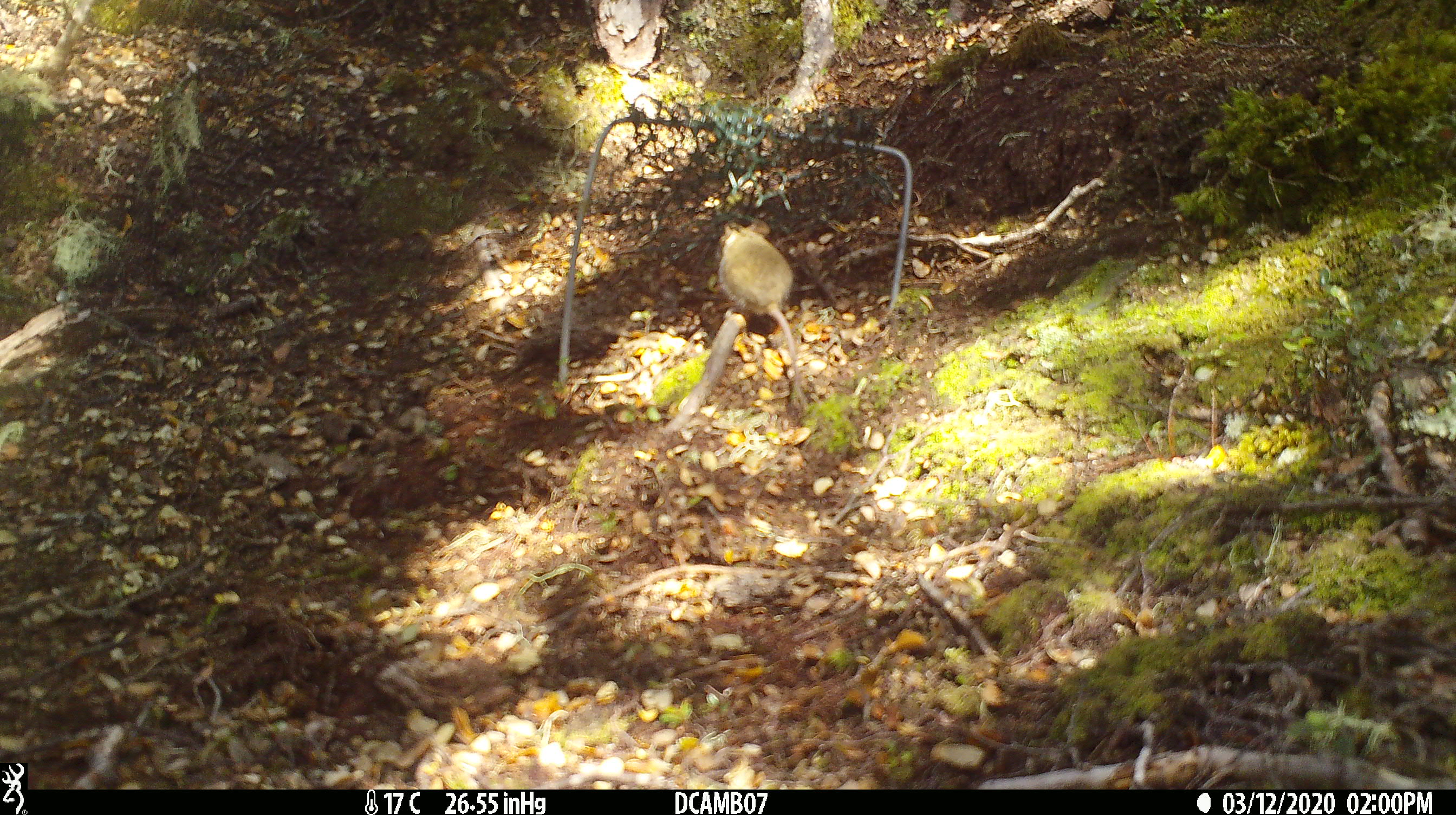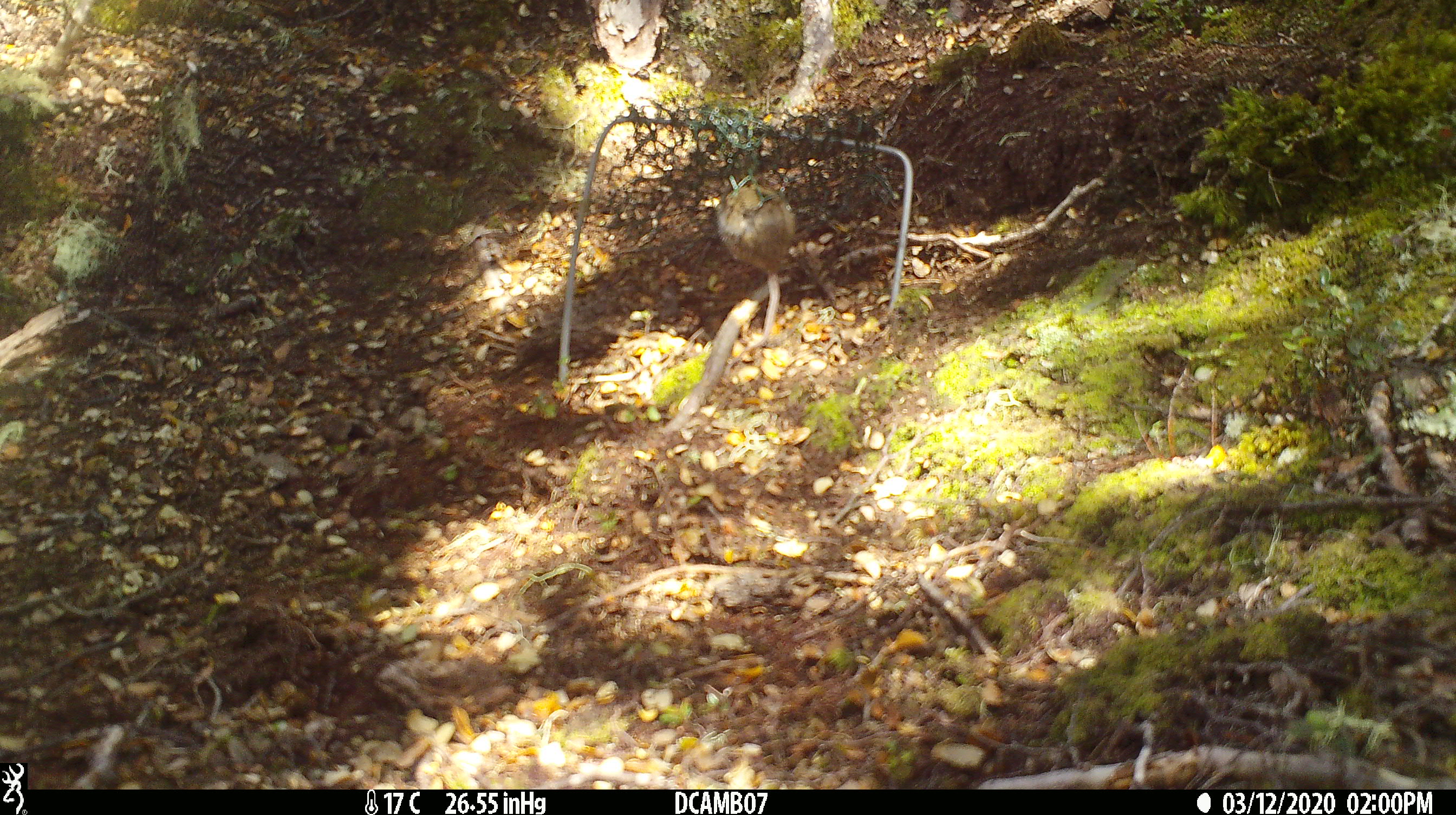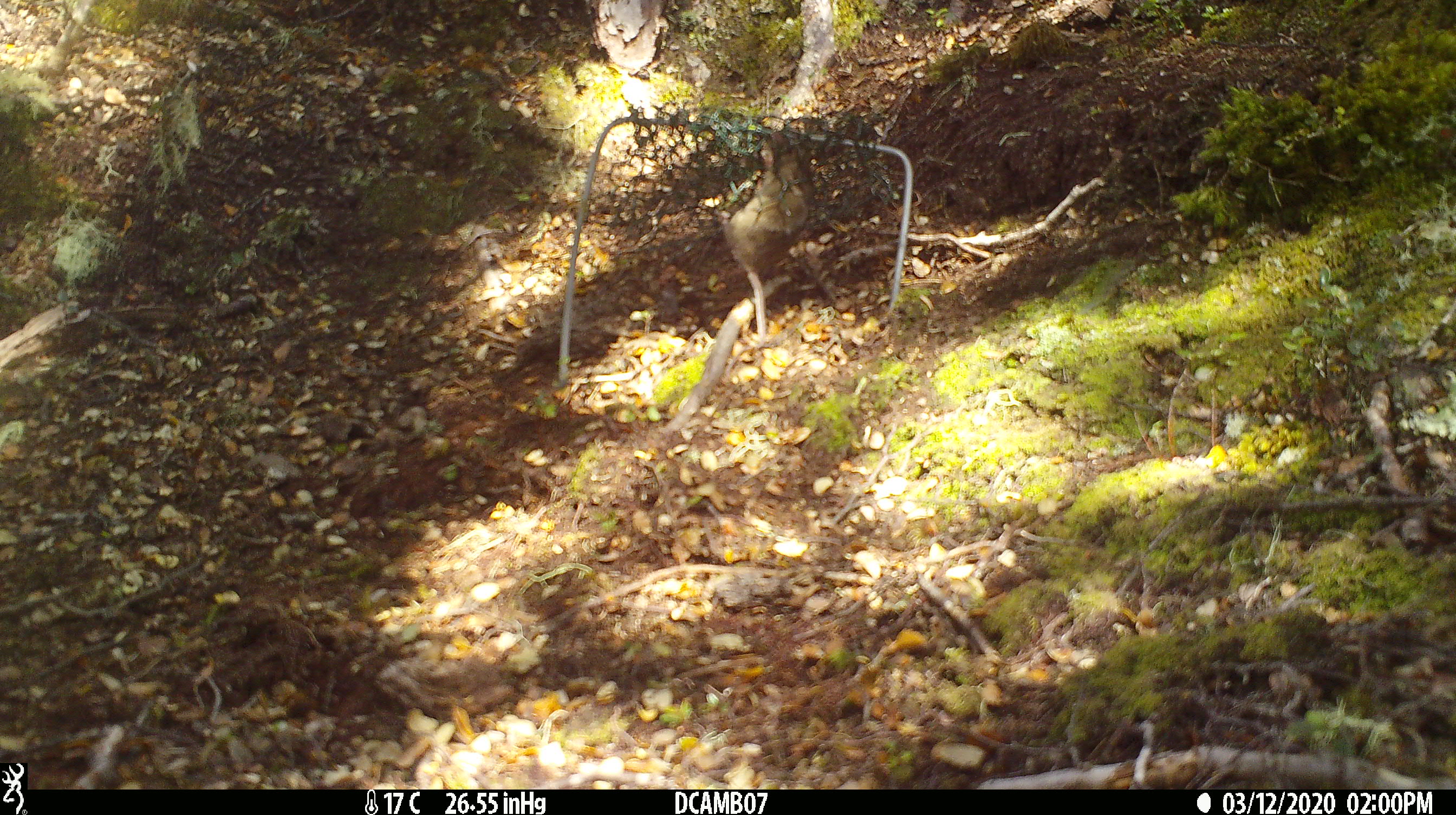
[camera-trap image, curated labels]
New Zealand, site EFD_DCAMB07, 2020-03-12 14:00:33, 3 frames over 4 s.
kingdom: Animalia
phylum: Chordata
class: Mammalia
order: Rodentia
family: Muridae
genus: Mus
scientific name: Mus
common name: mouse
Mouse (Mus).